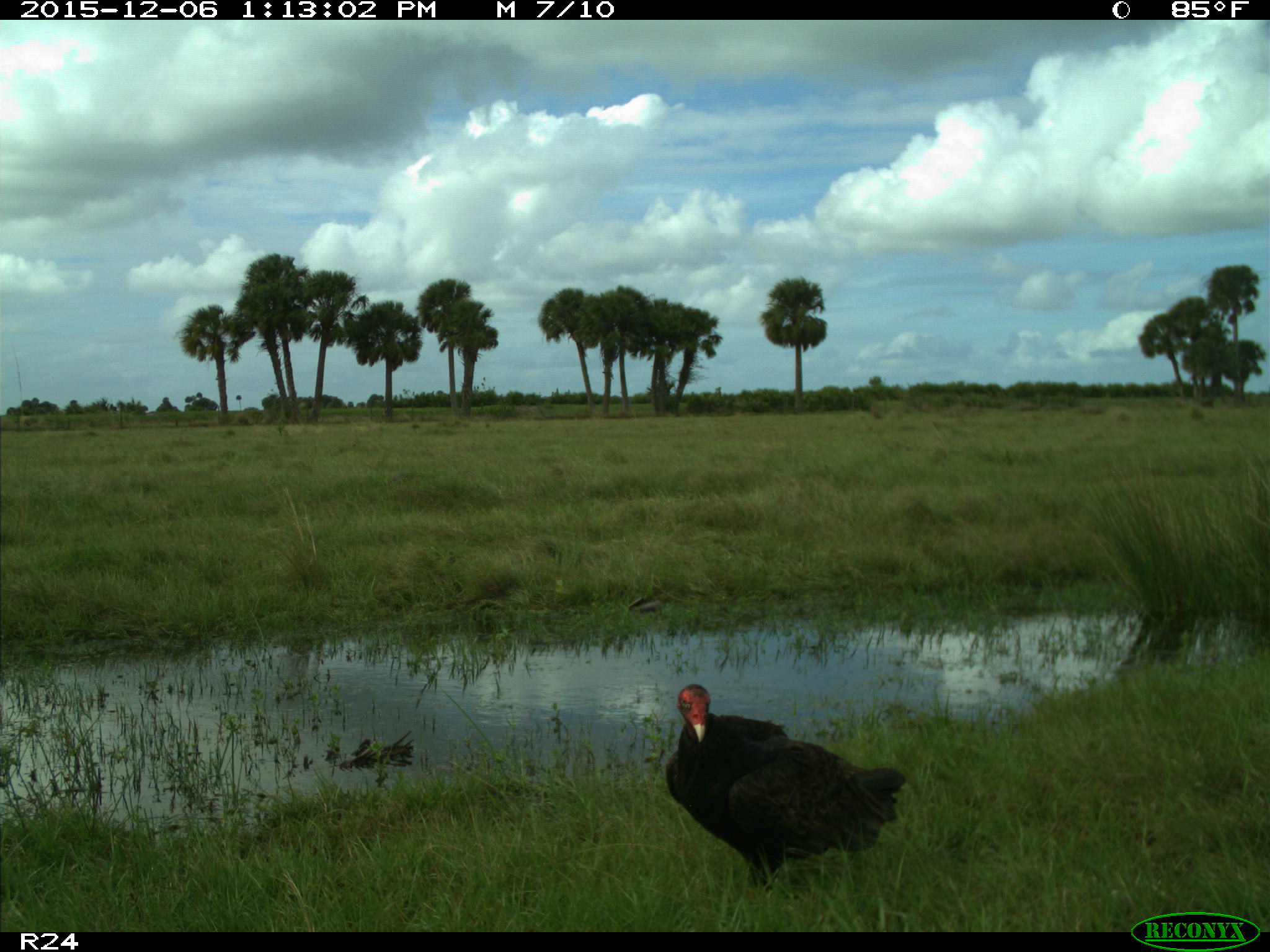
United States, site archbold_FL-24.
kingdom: Animalia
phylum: Chordata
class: Aves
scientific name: Aves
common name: birds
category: unidentified bird